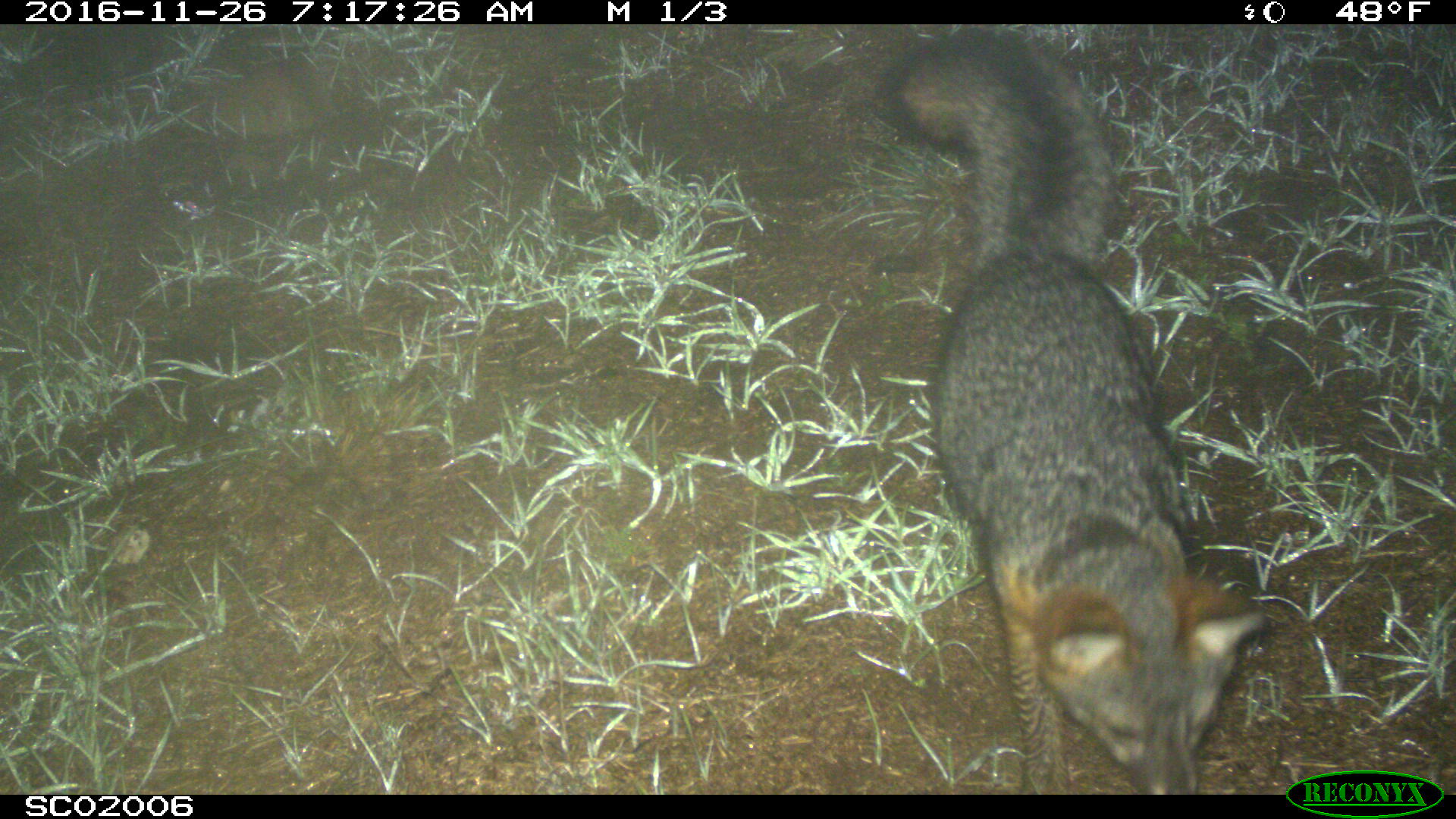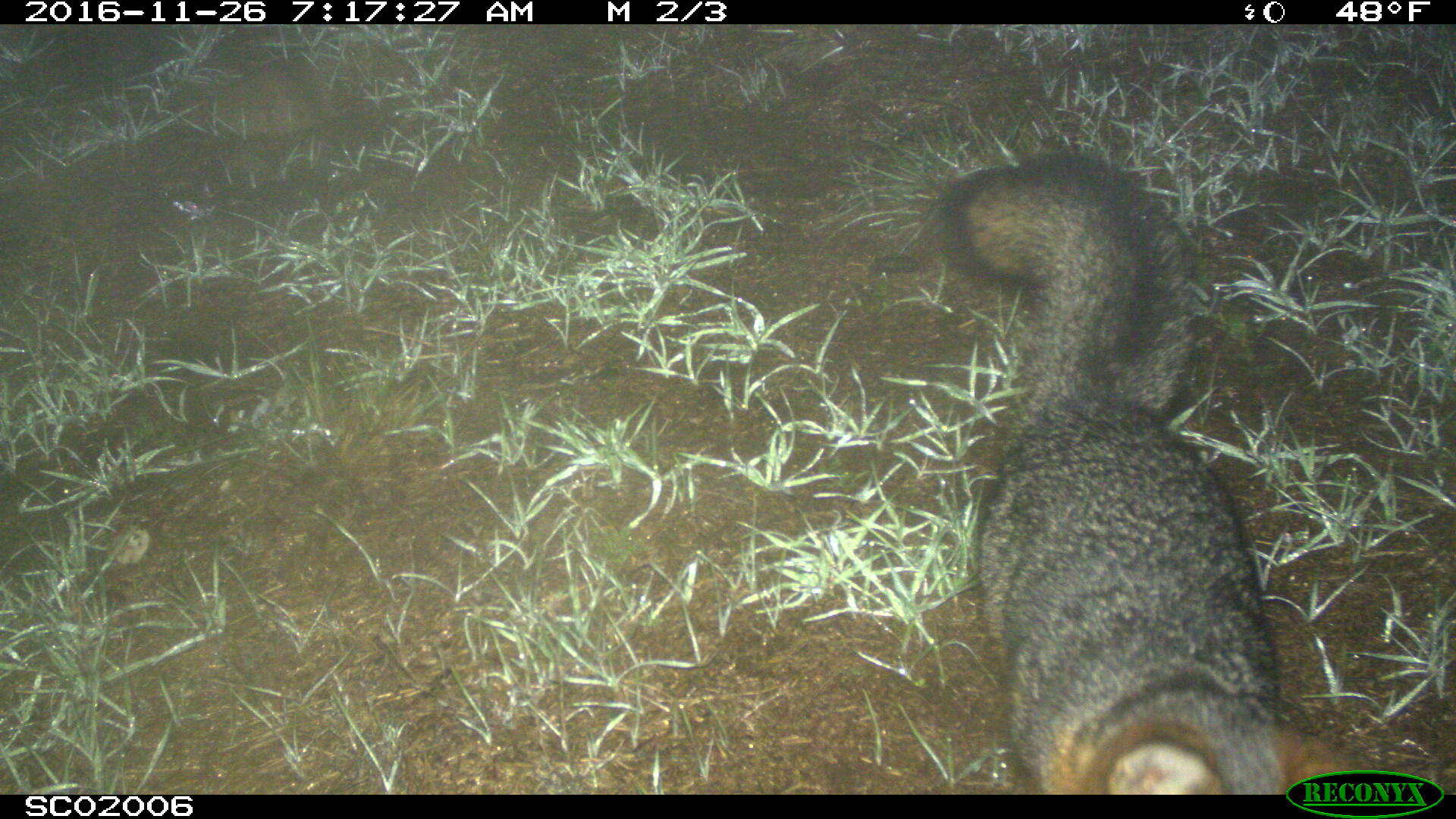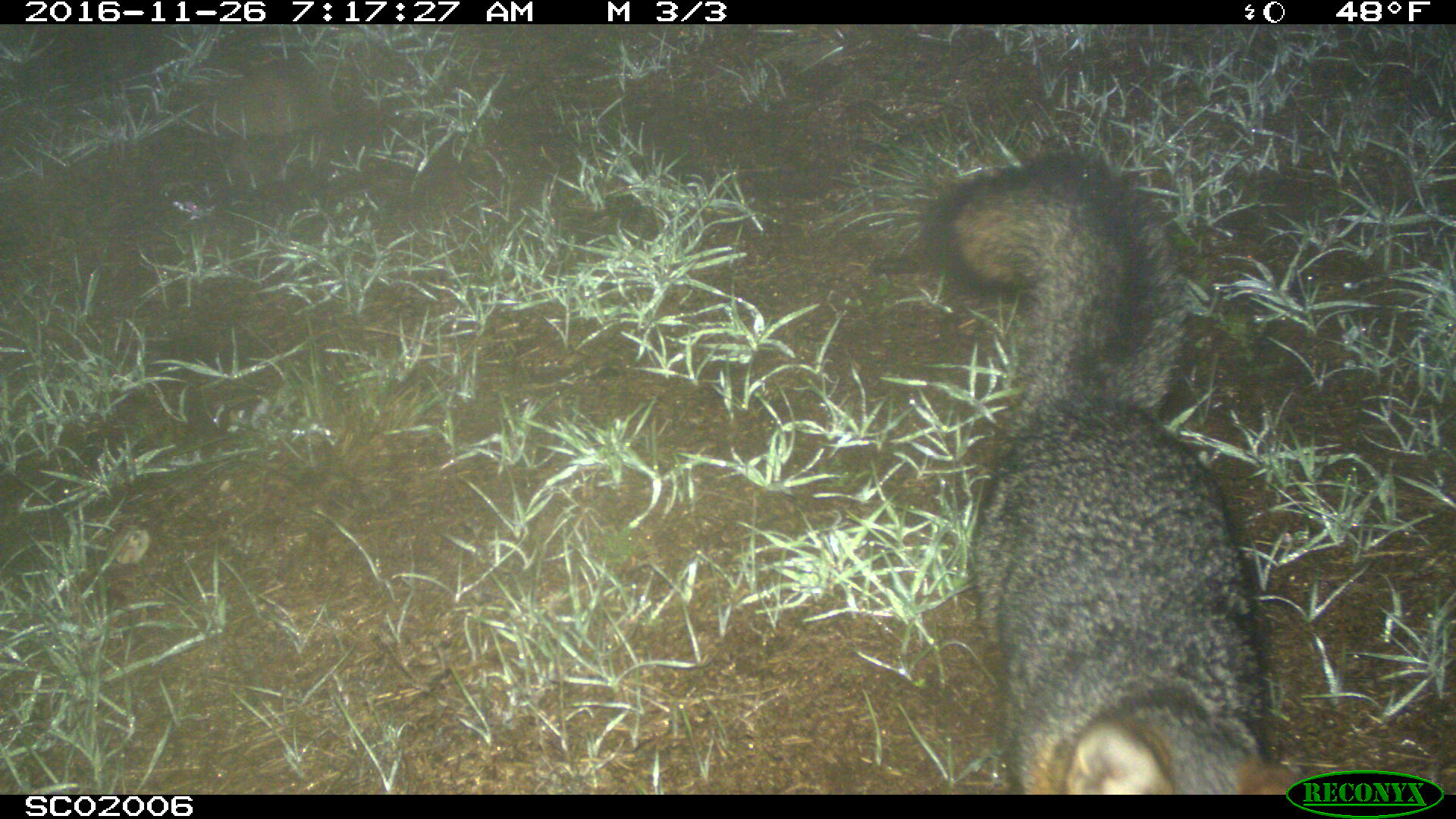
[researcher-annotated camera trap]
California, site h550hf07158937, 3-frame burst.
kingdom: Animalia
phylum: Chordata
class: Mammalia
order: Carnivora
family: Canidae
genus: Urocyon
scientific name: Urocyon littoralis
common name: island fox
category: fox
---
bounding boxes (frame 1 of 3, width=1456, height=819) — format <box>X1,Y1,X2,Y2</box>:
fox: <box>880,32,1263,794</box>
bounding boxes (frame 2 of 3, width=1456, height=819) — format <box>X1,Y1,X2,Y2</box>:
fox: <box>927,149,1372,793</box>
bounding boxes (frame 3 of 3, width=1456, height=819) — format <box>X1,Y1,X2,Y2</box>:
fox: <box>922,153,1298,795</box>